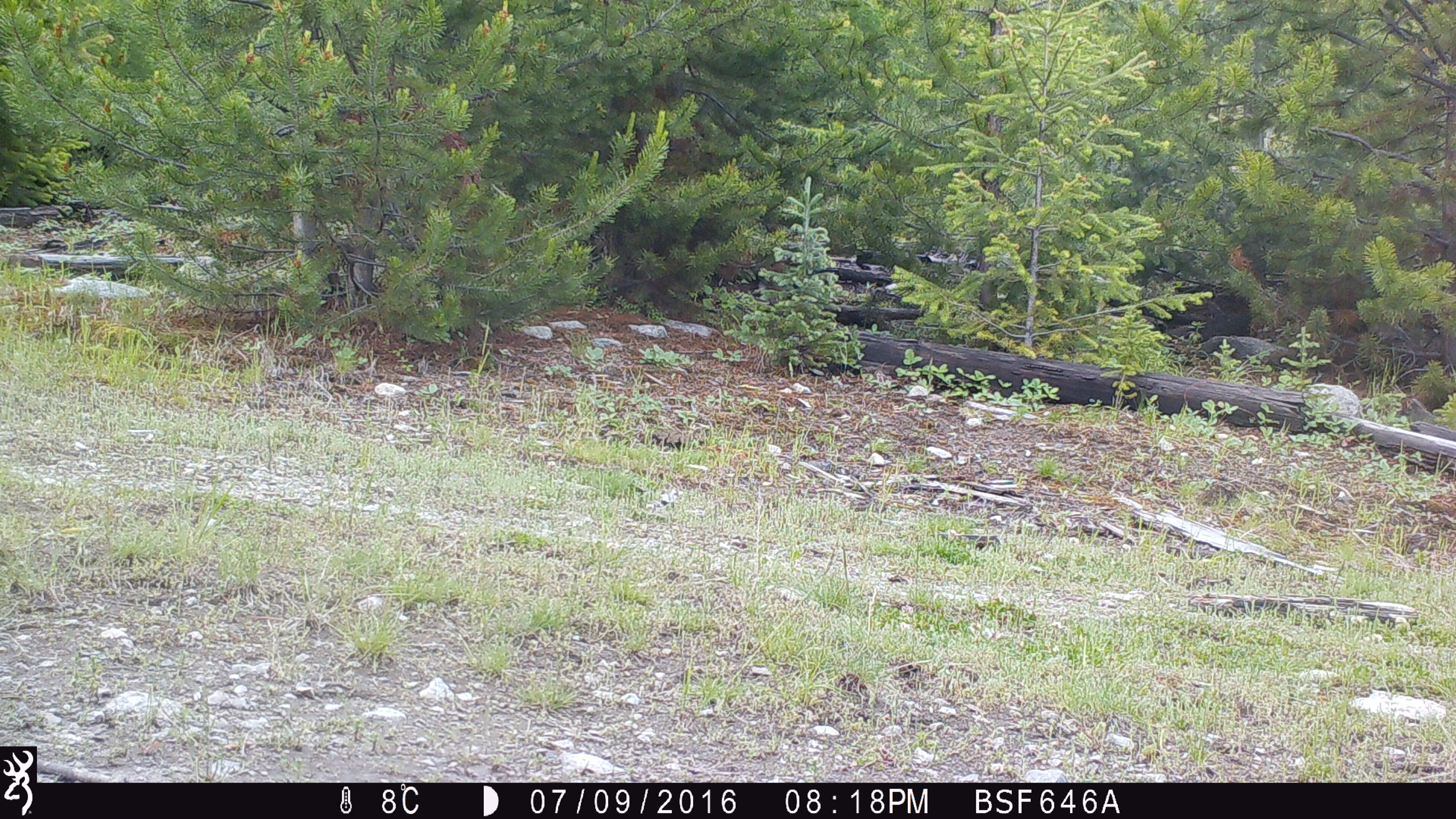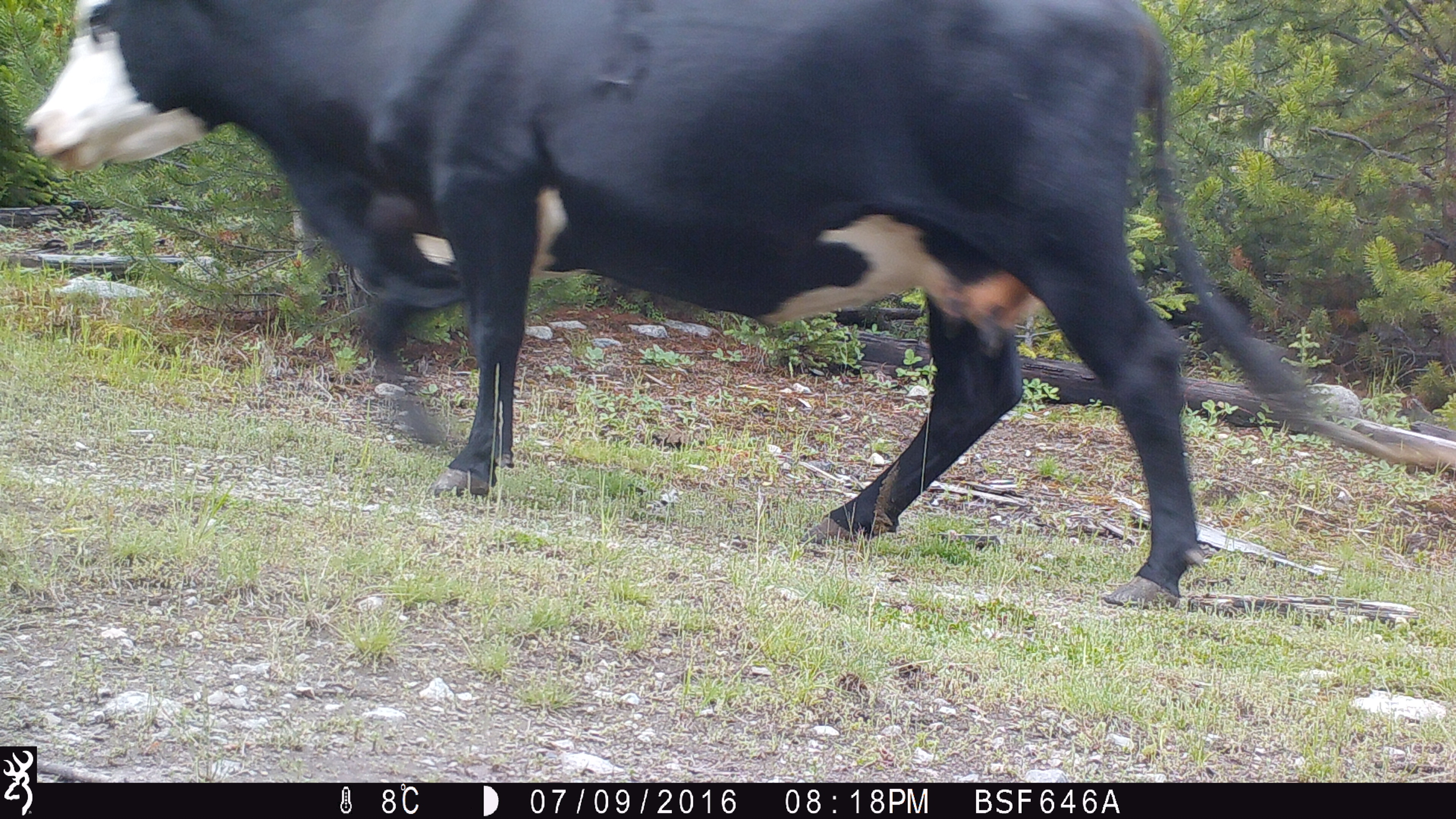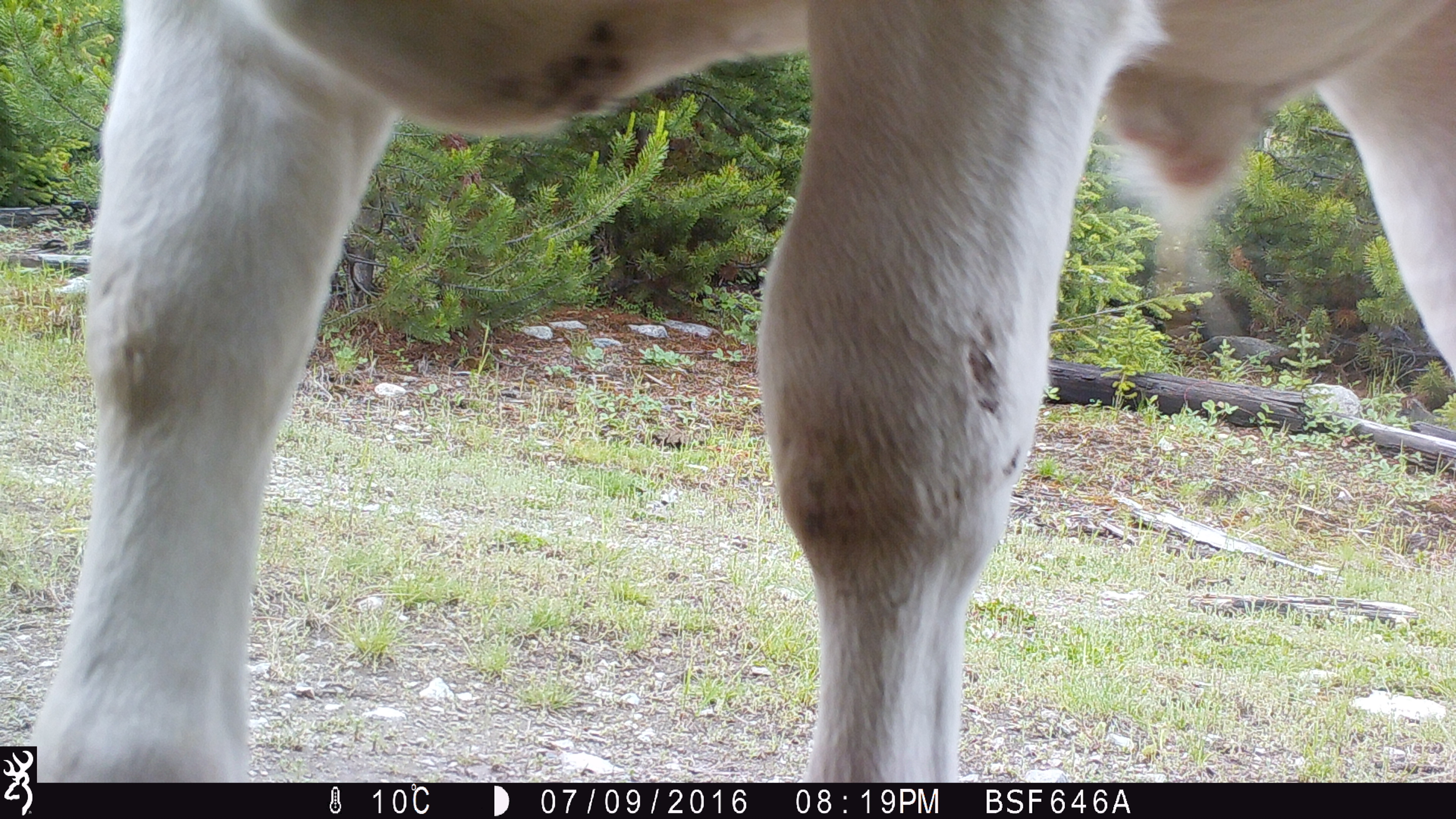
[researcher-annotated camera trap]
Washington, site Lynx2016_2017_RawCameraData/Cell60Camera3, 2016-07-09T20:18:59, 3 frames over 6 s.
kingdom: Animalia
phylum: Chordata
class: Mammalia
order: Artiodactyla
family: Bovidae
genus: Bos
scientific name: Bos taurus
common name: domestic cattle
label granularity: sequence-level